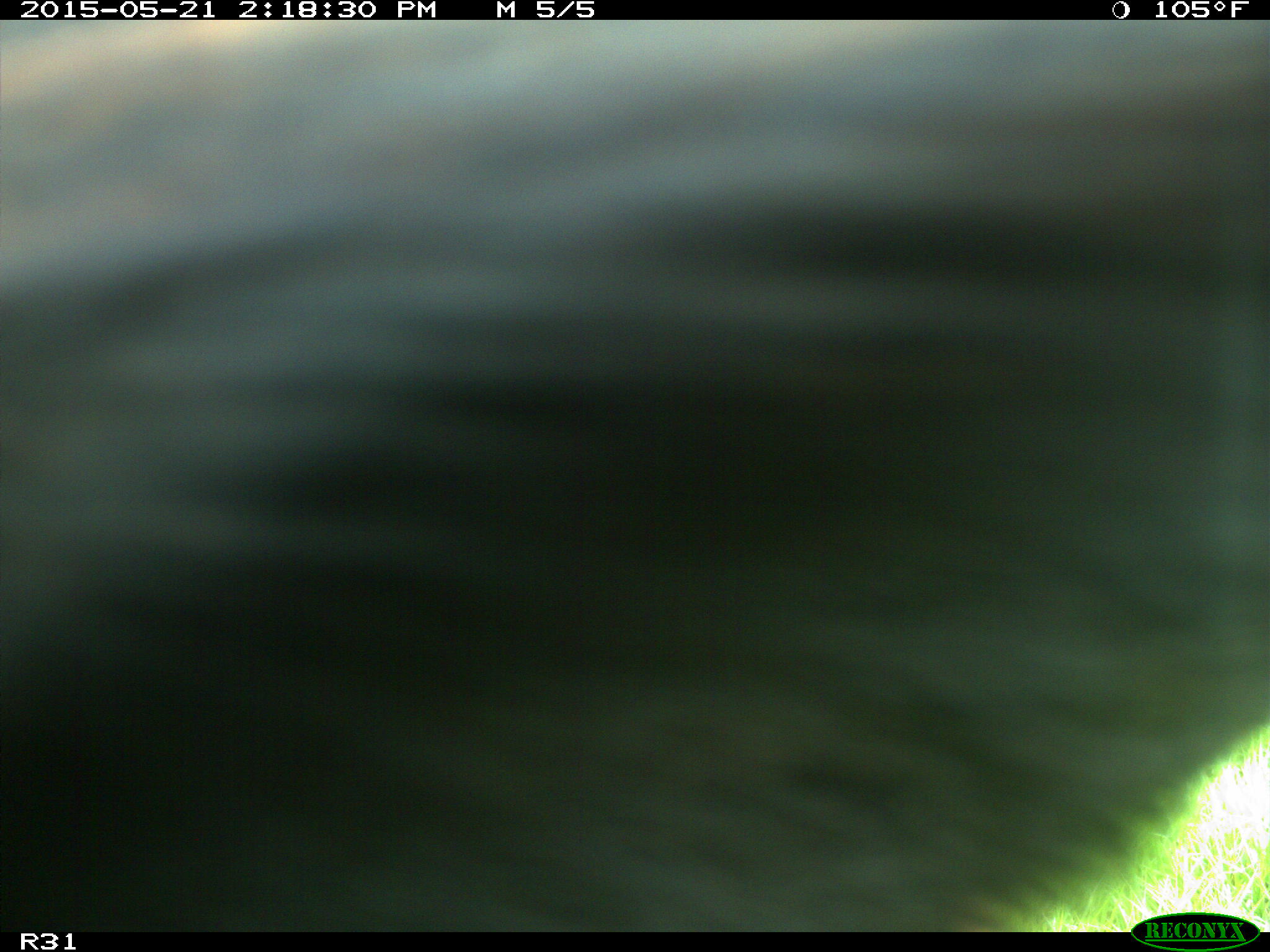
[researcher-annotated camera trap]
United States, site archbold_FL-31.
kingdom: Animalia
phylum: Chordata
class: Mammalia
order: Artiodactyla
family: Bovidae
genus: Bos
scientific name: Bos taurus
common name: domestic cow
Bos taurus (domestic cow).